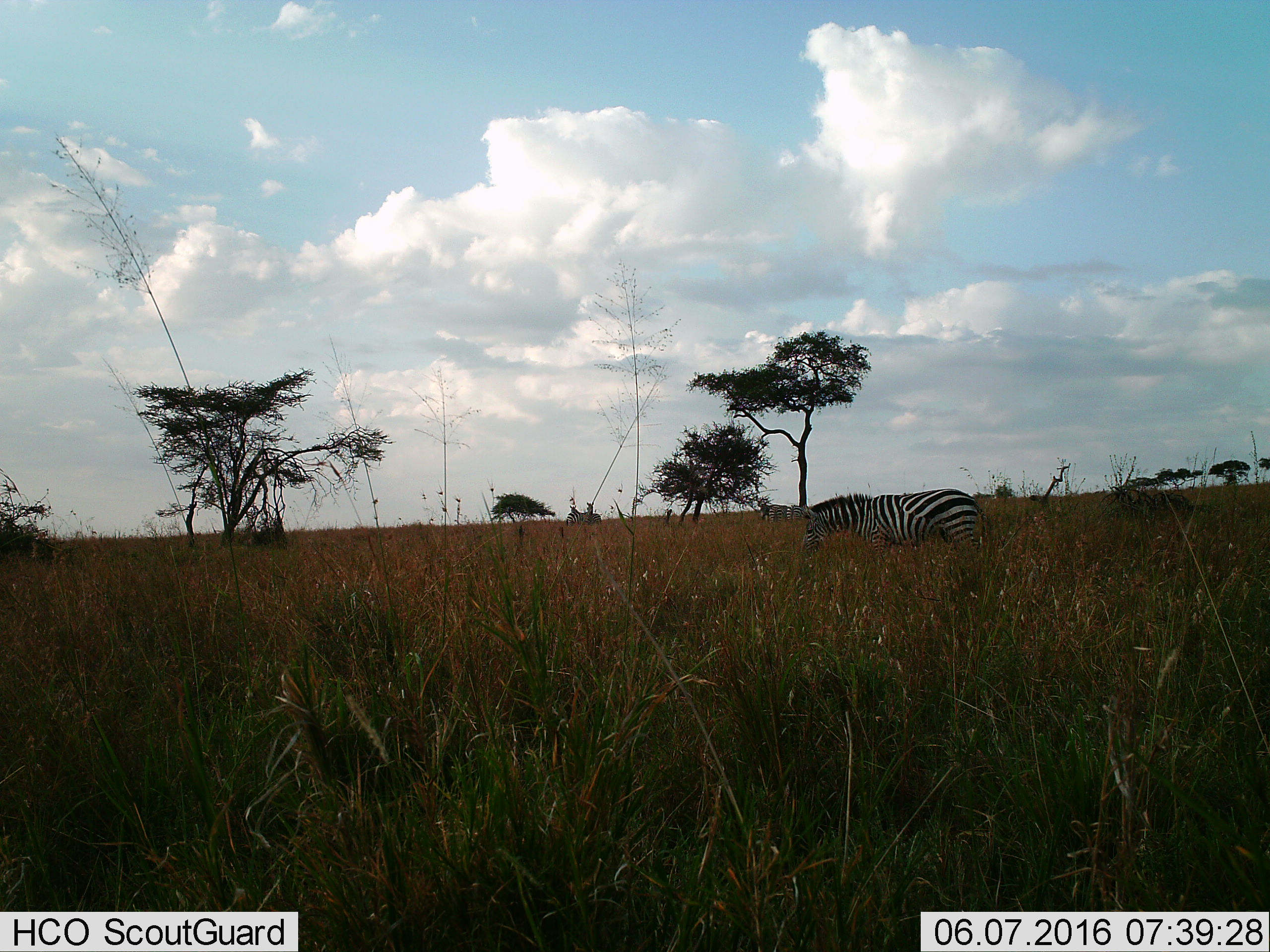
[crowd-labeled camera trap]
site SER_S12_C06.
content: unidentified animal